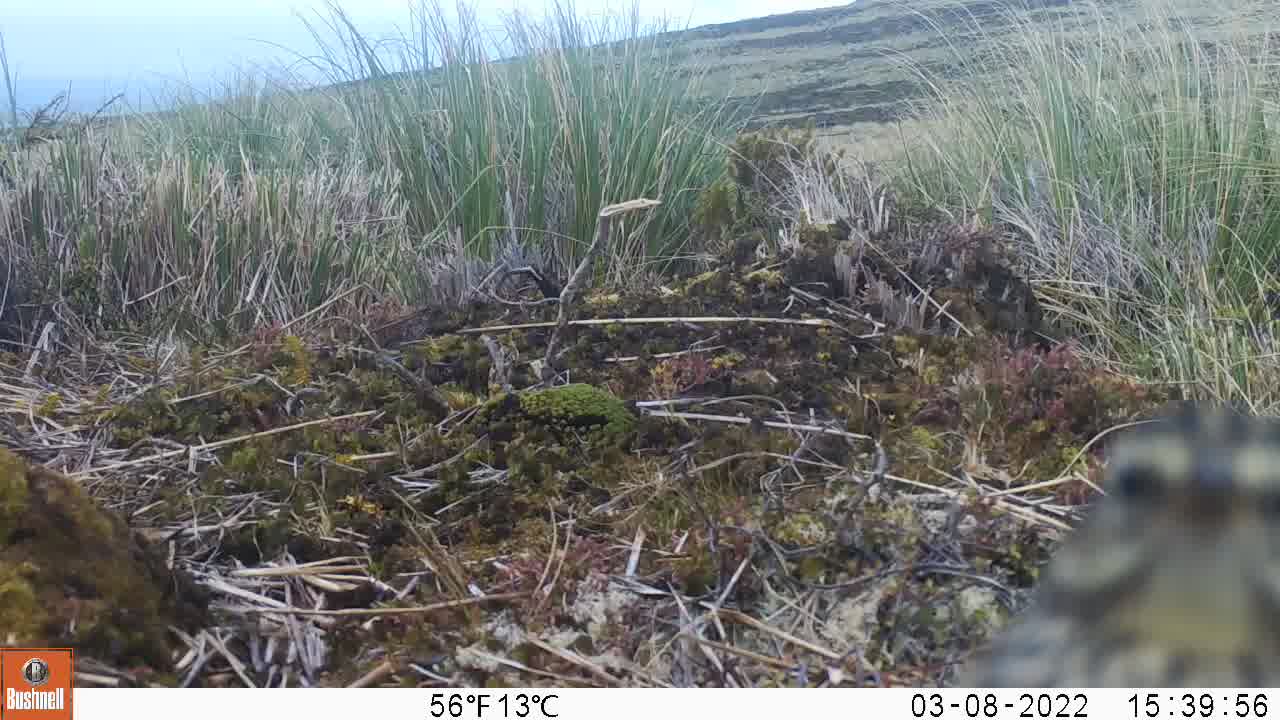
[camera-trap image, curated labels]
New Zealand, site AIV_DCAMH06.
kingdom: Animalia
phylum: Chordata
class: Aves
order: Passeriformes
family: Motacillidae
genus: Anthus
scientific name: Anthus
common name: pipit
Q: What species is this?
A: Pipit (Anthus).